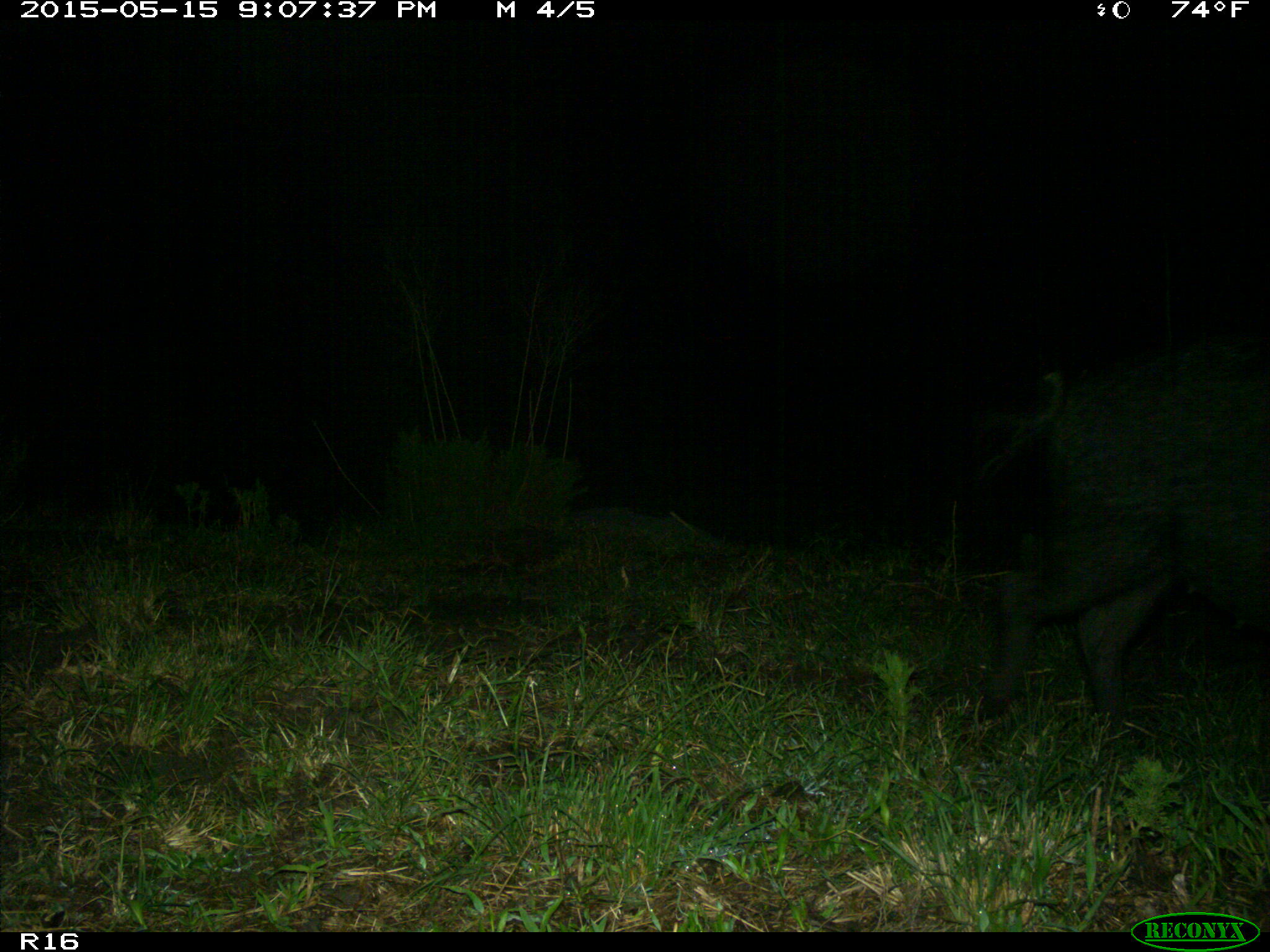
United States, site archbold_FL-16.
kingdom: Animalia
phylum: Chordata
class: Mammalia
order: Artiodactyla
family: Suidae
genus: Sus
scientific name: Sus scrofa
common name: wild boar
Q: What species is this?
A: Sus scrofa (wild boar).